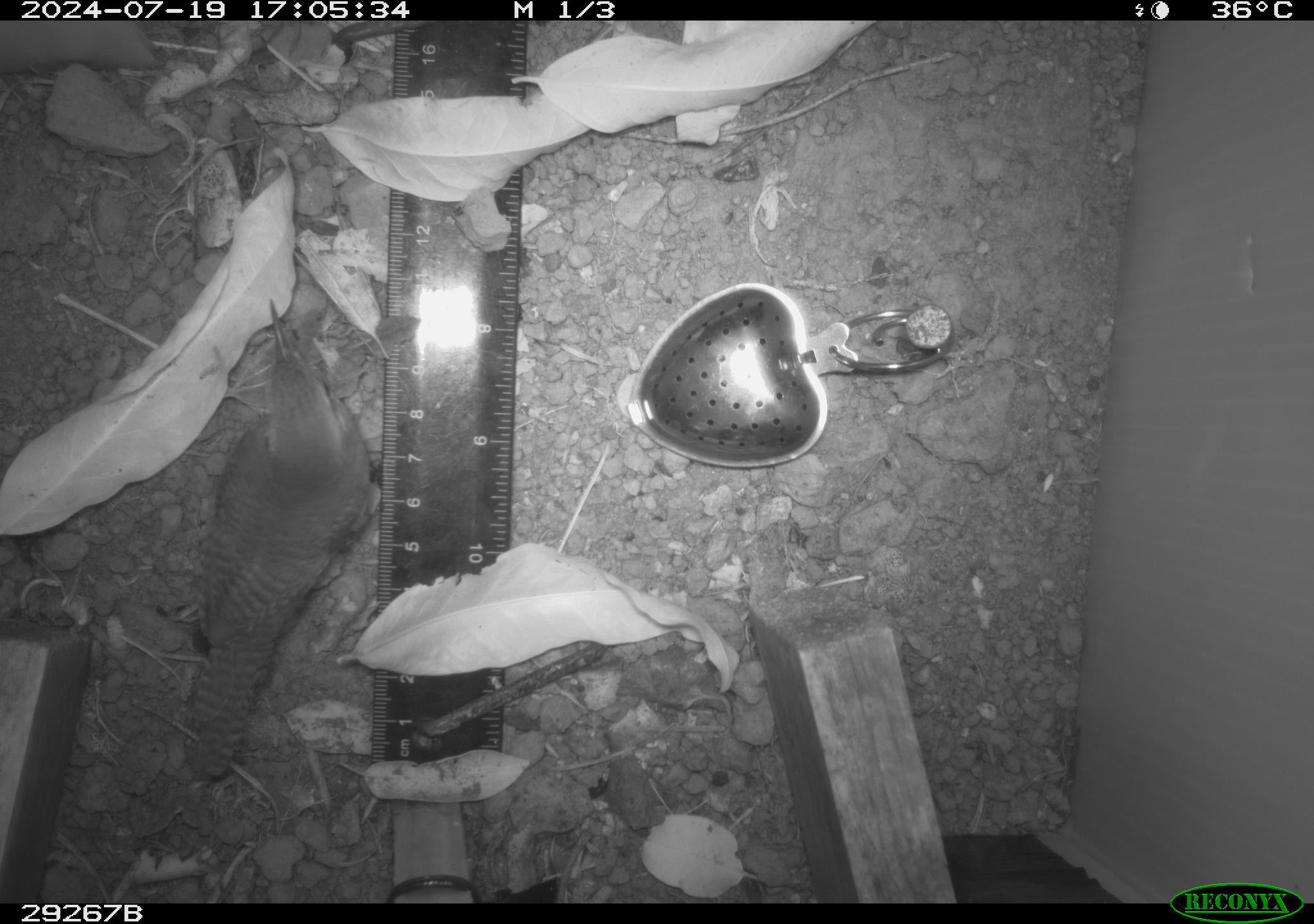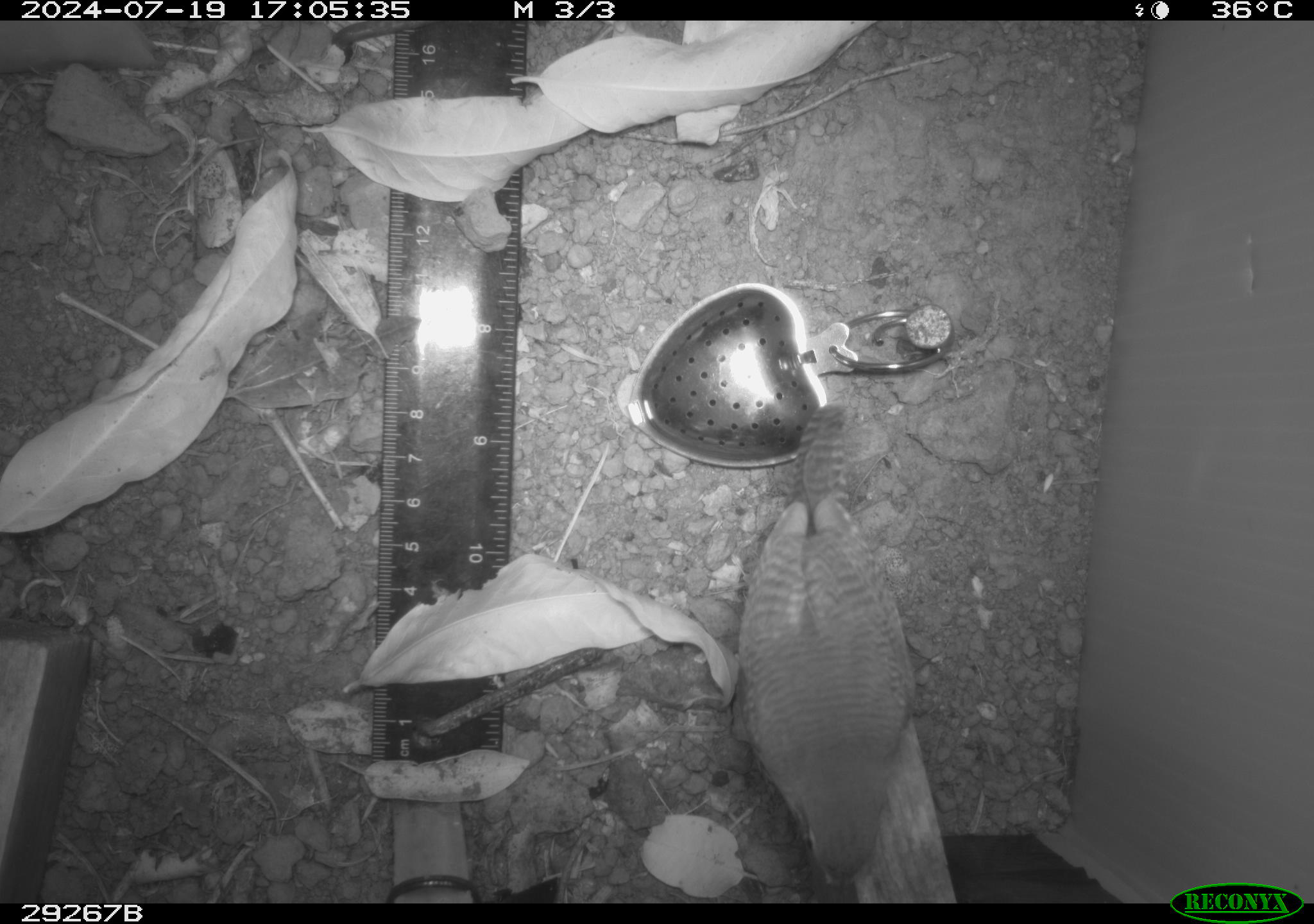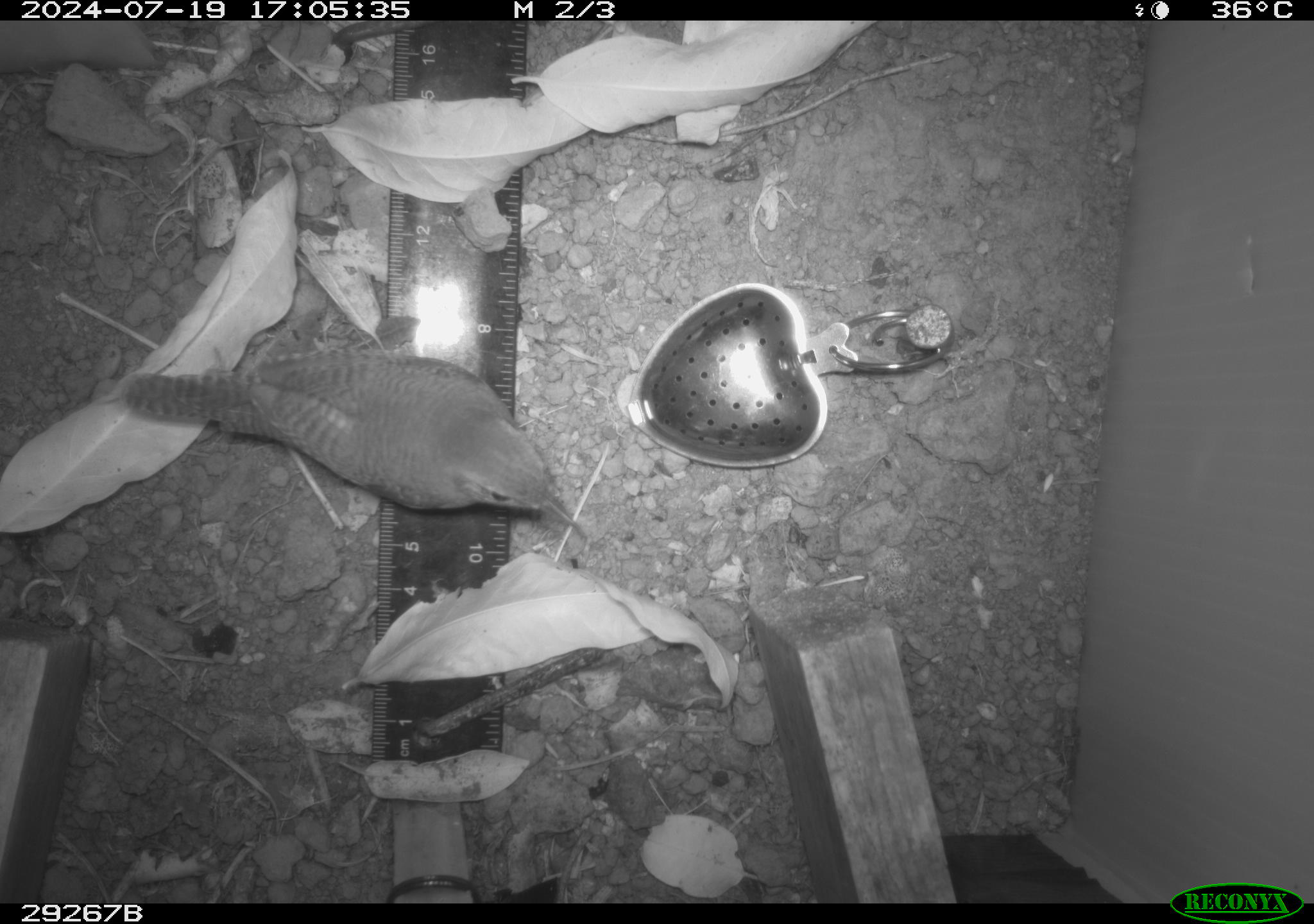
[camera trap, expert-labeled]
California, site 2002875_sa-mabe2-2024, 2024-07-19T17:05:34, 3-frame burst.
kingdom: Animalia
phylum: Chordata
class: Aves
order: Passeriformes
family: Troglodytidae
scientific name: Troglodytidae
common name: wren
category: troglodytidae family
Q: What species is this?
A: Troglodytidae family (wren) (Troglodytidae).